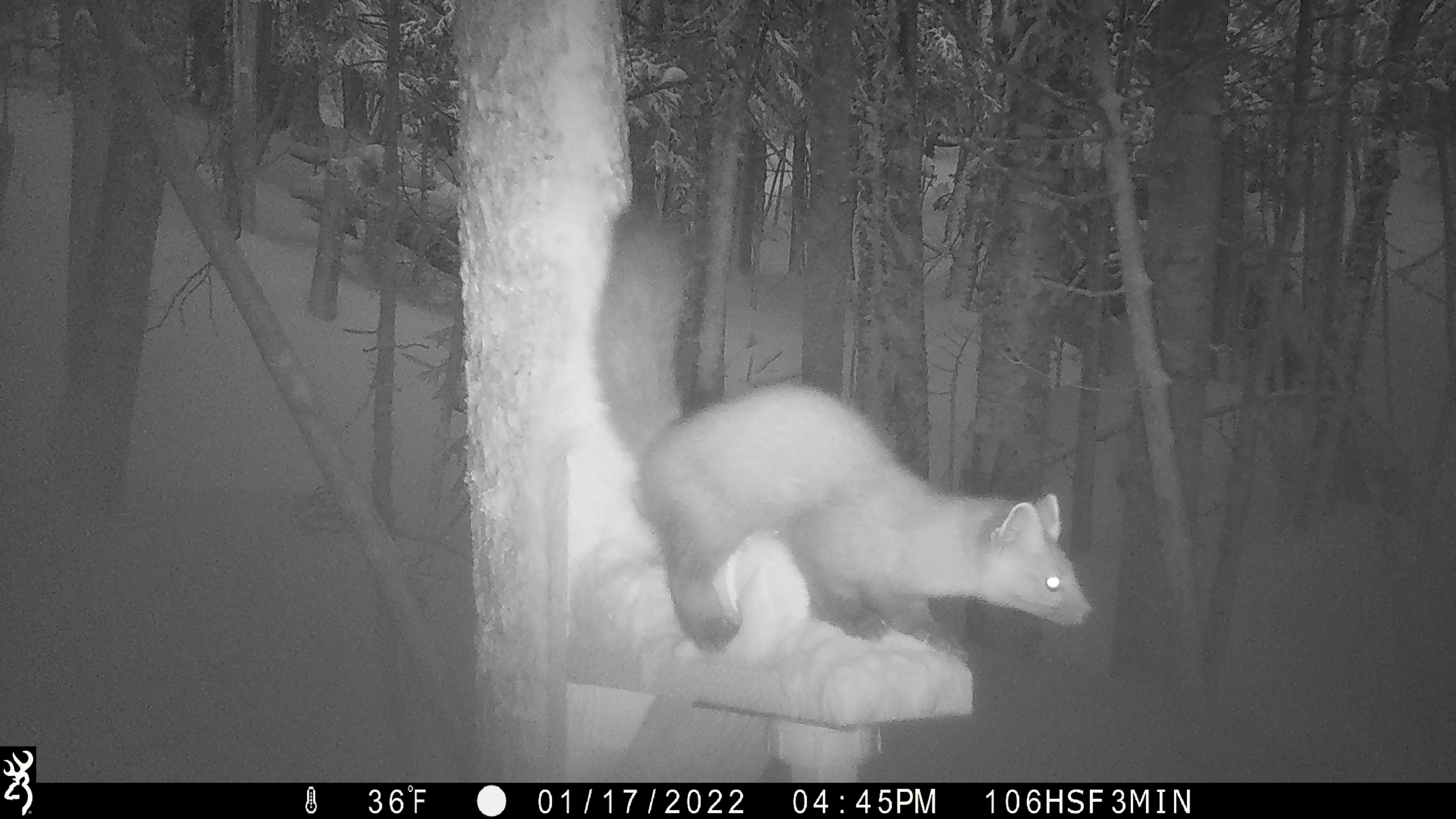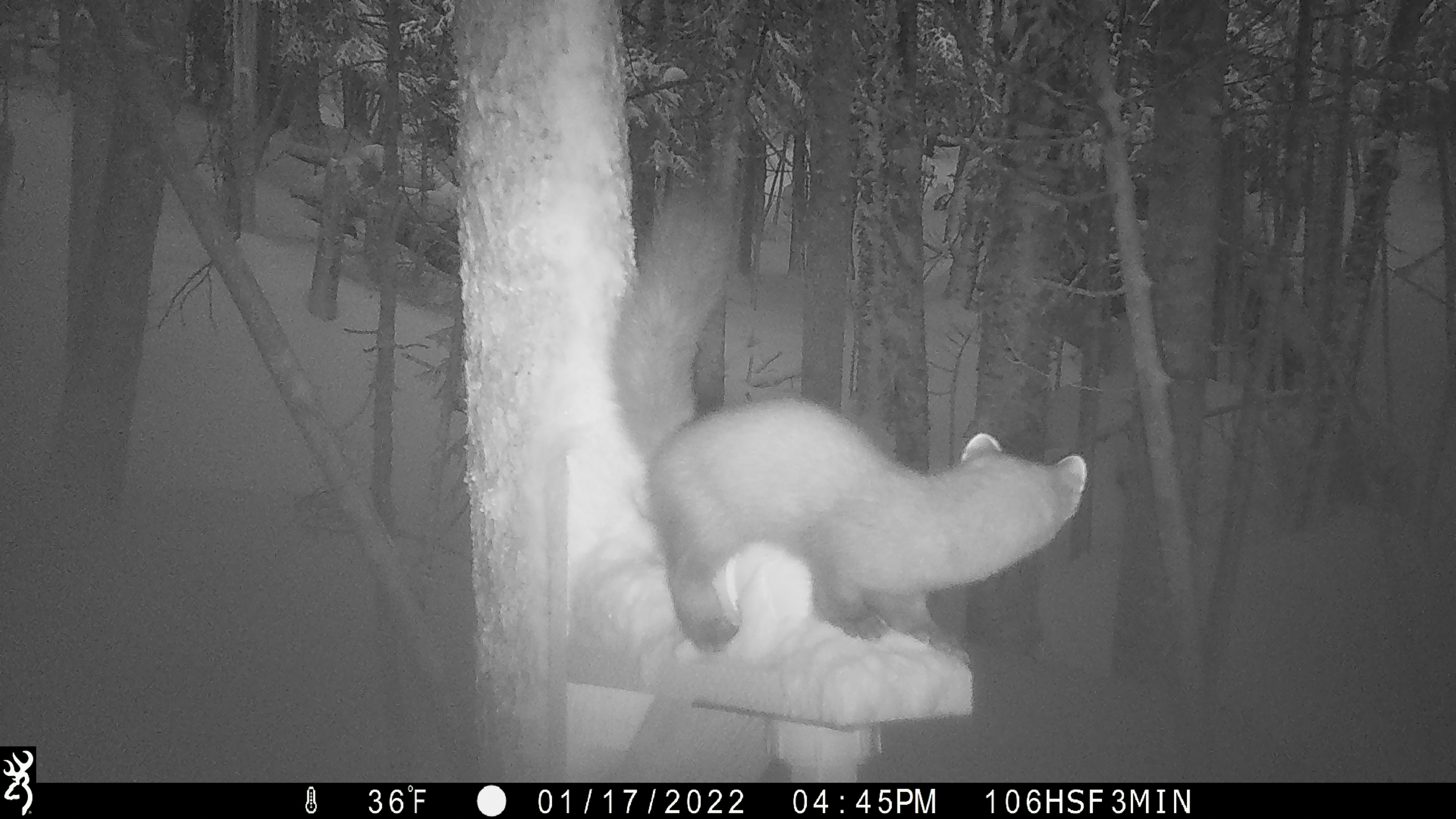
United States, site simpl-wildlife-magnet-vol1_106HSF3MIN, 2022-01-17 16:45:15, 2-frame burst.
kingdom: Animalia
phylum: Chordata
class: Mammalia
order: Carnivora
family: Mustelidae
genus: Martes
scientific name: Martes americana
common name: american marten